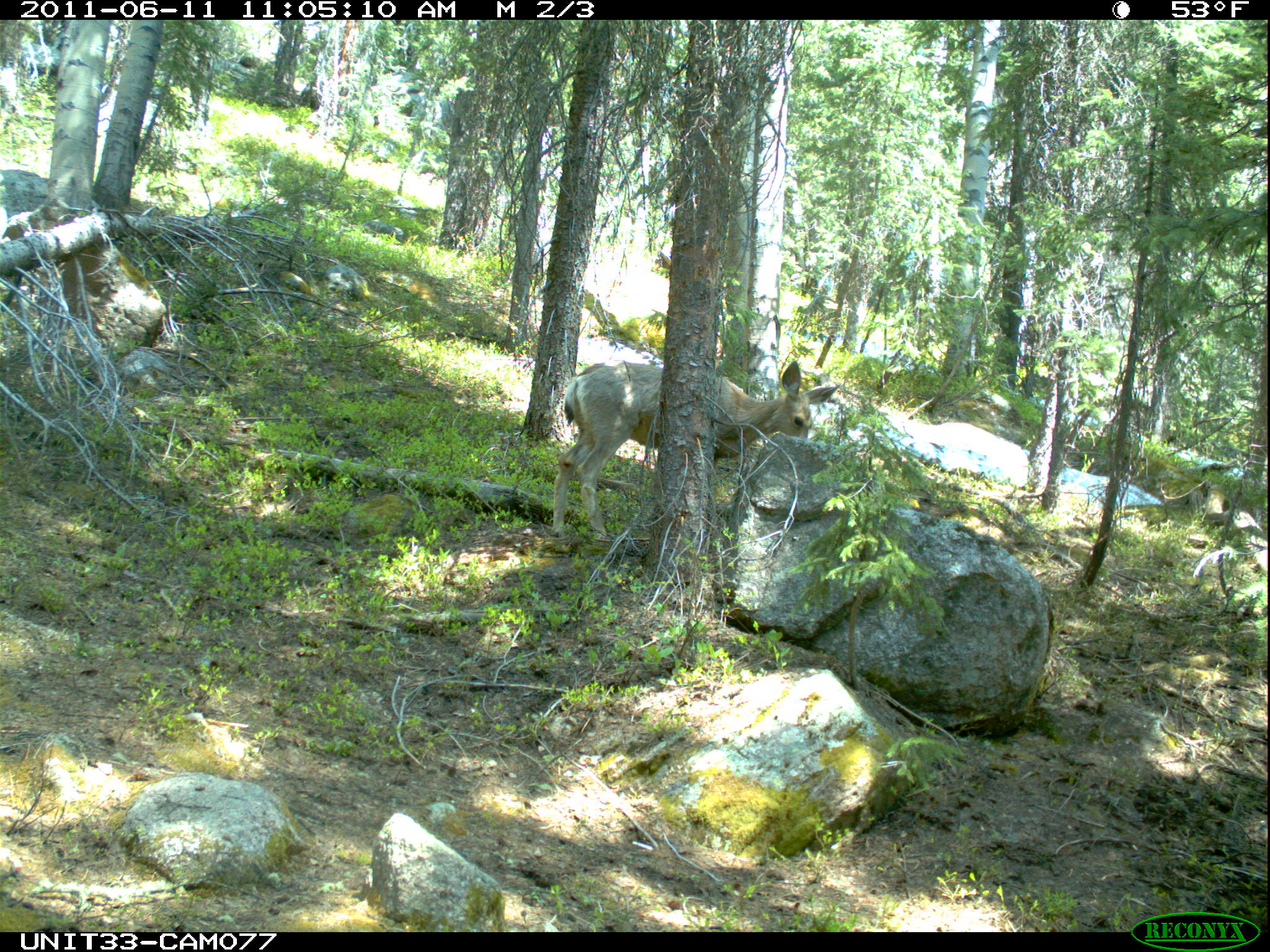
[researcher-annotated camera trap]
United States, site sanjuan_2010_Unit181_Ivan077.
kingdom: Animalia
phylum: Chordata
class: Mammalia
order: Artiodactyla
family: Cervidae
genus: Odocoileus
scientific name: Odocoileus hemionus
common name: mule deer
Odocoileus hemionus (mule deer).